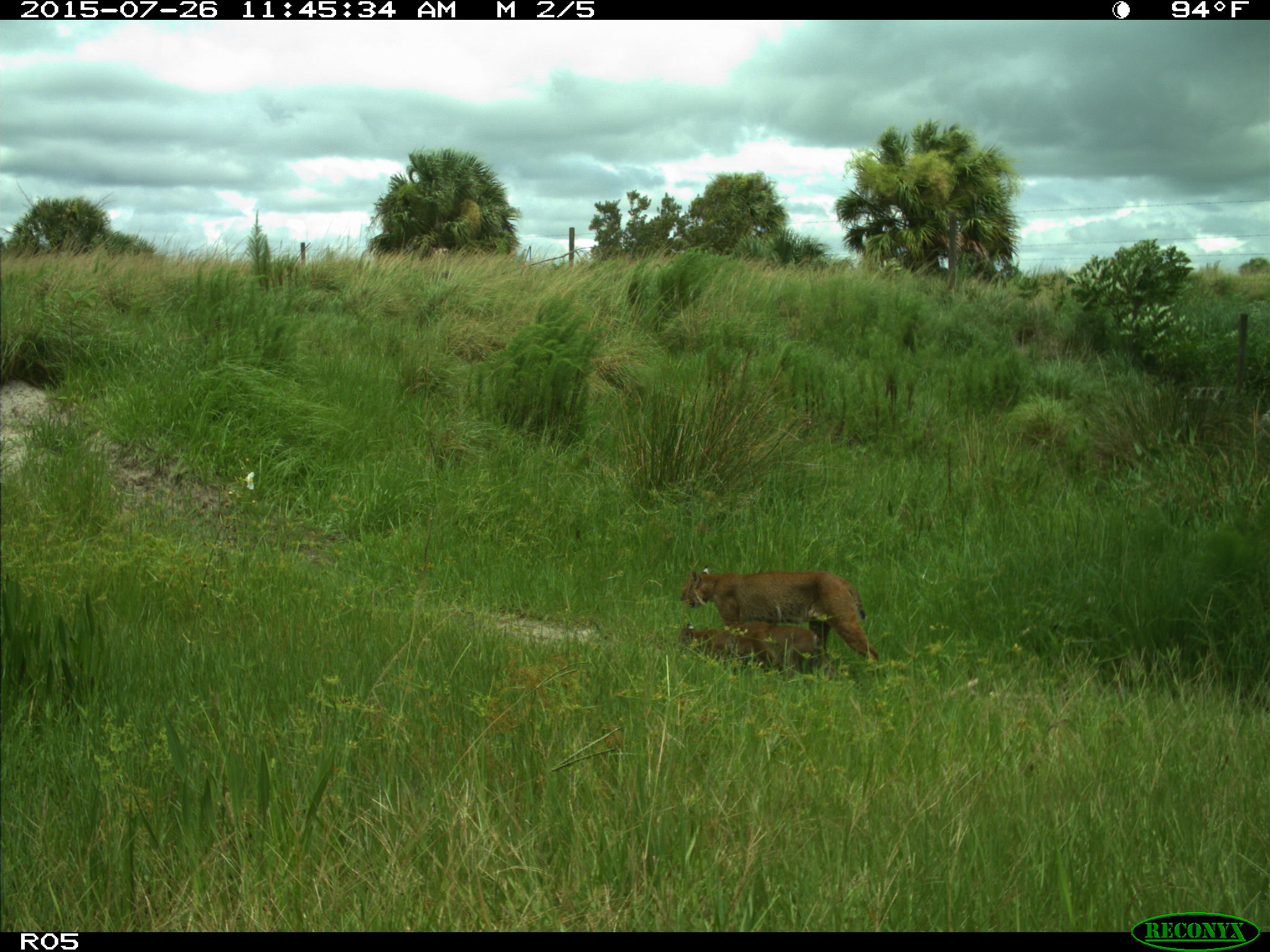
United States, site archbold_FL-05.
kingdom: Animalia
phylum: Chordata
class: Mammalia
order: Carnivora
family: Felidae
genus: Lynx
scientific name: Lynx rufus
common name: bobcat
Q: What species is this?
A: Lynx rufus (bobcat).